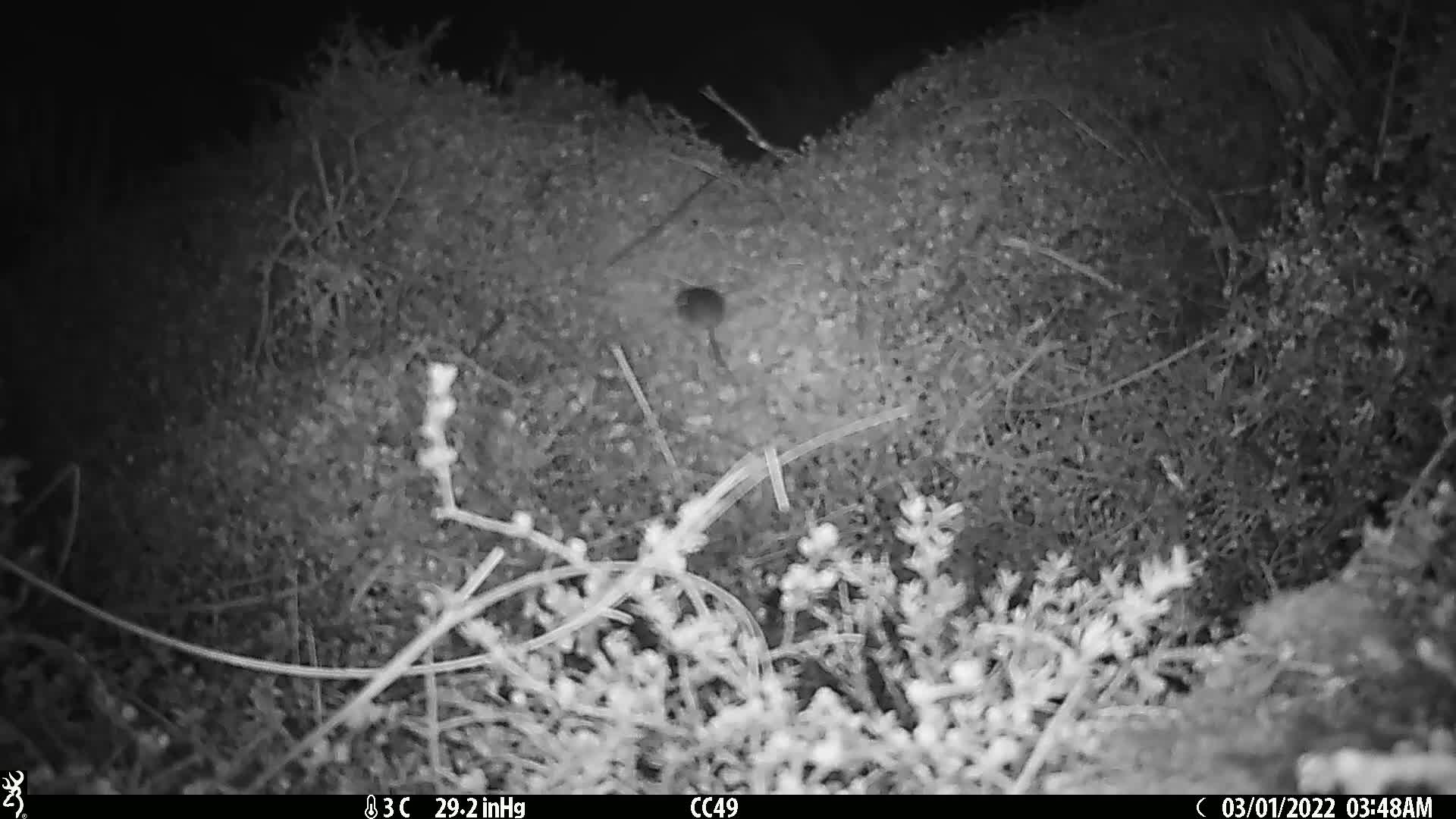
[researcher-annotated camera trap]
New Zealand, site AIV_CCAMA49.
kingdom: Animalia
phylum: Chordata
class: Mammalia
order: Rodentia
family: Muridae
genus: Mus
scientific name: Mus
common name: mouse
Mouse (Mus).